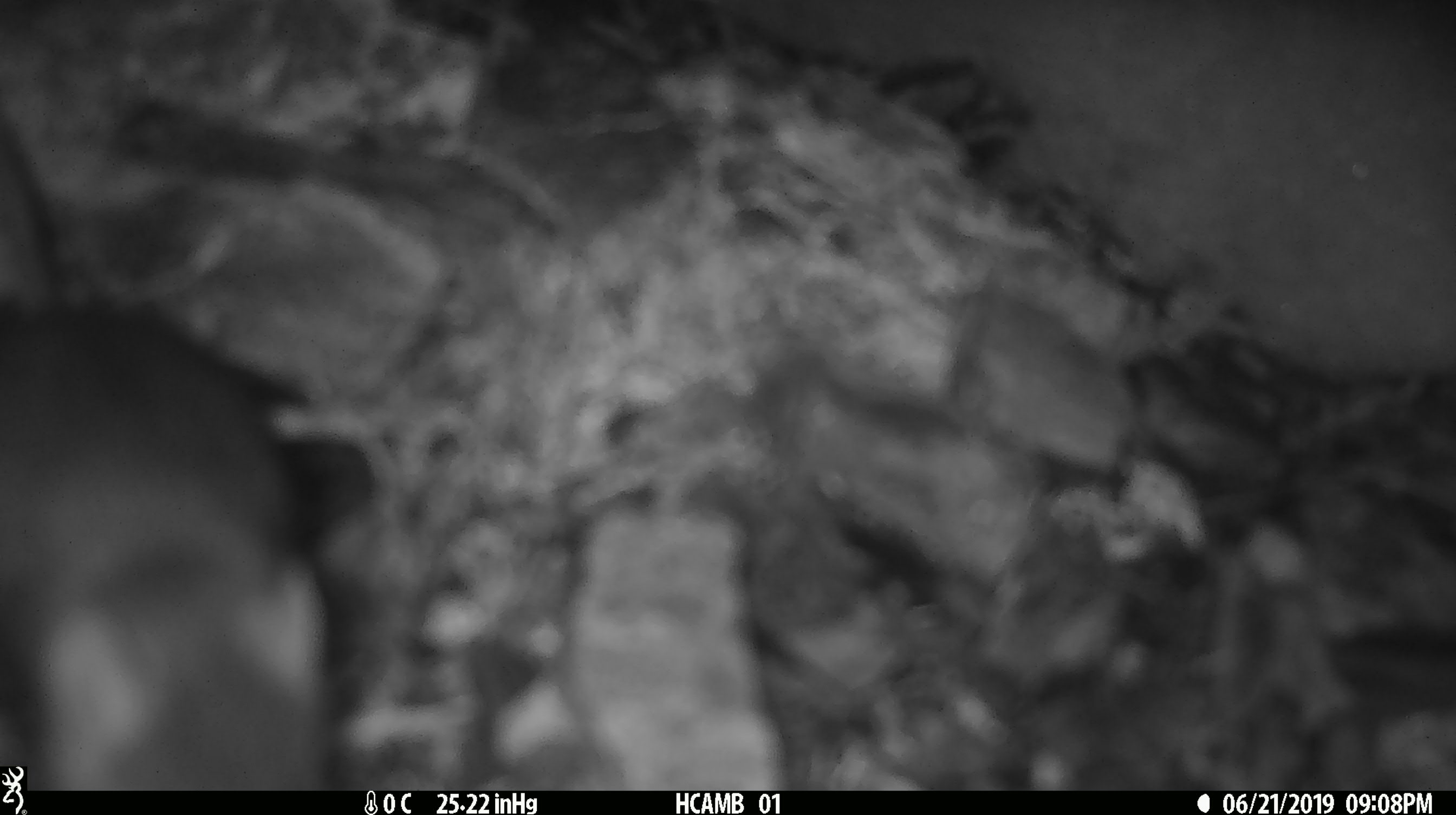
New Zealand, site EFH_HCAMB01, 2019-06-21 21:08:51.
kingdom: Animalia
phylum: Chordata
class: Mammalia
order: Rodentia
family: Muridae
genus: Mus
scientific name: Mus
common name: mouse